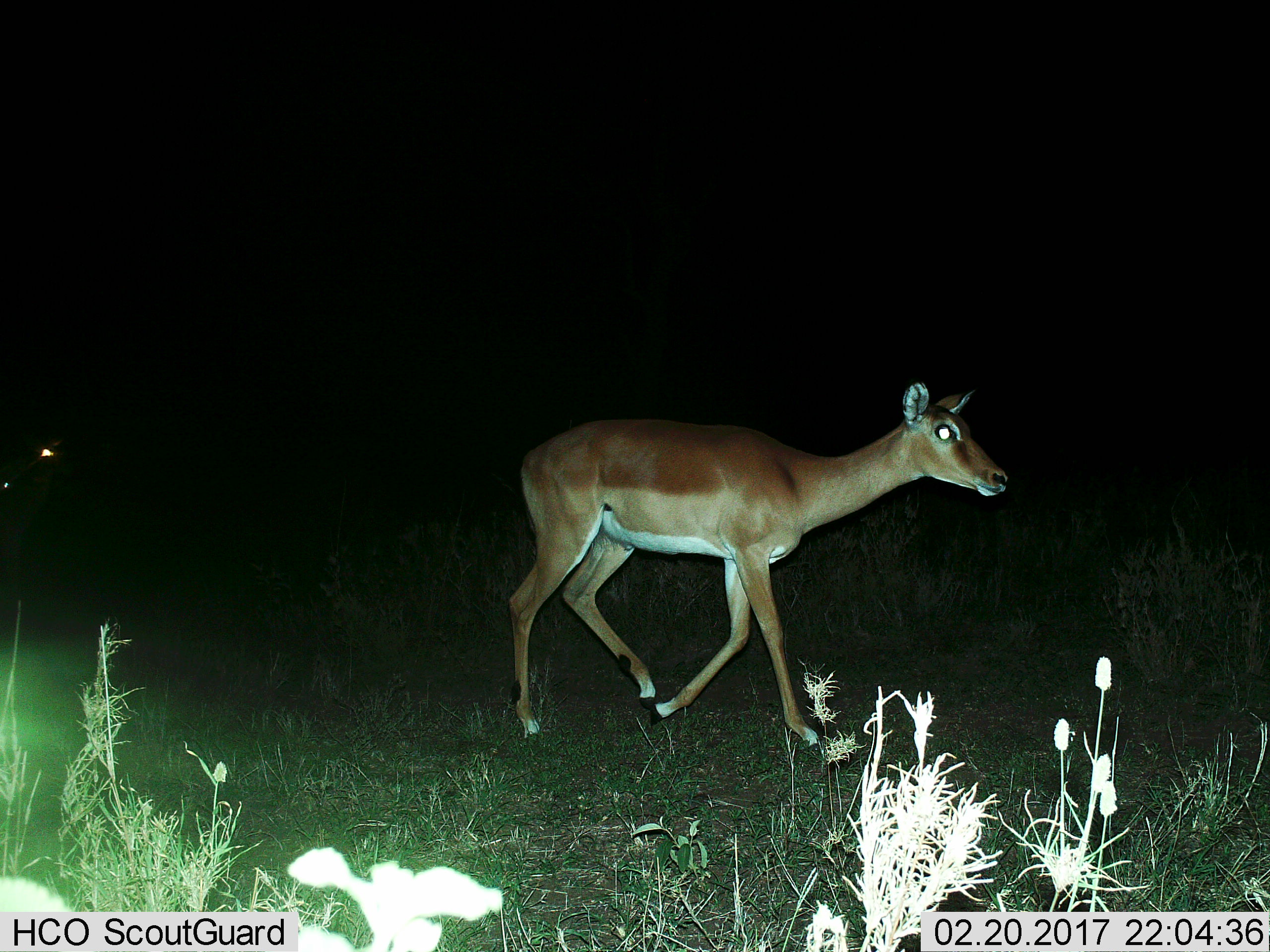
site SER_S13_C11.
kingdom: Animalia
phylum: Chordata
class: Mammalia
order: Artiodactyla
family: Bovidae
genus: Aepyceros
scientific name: Aepyceros melampus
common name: impala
Impala (Aepyceros melampus), count 1. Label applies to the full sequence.